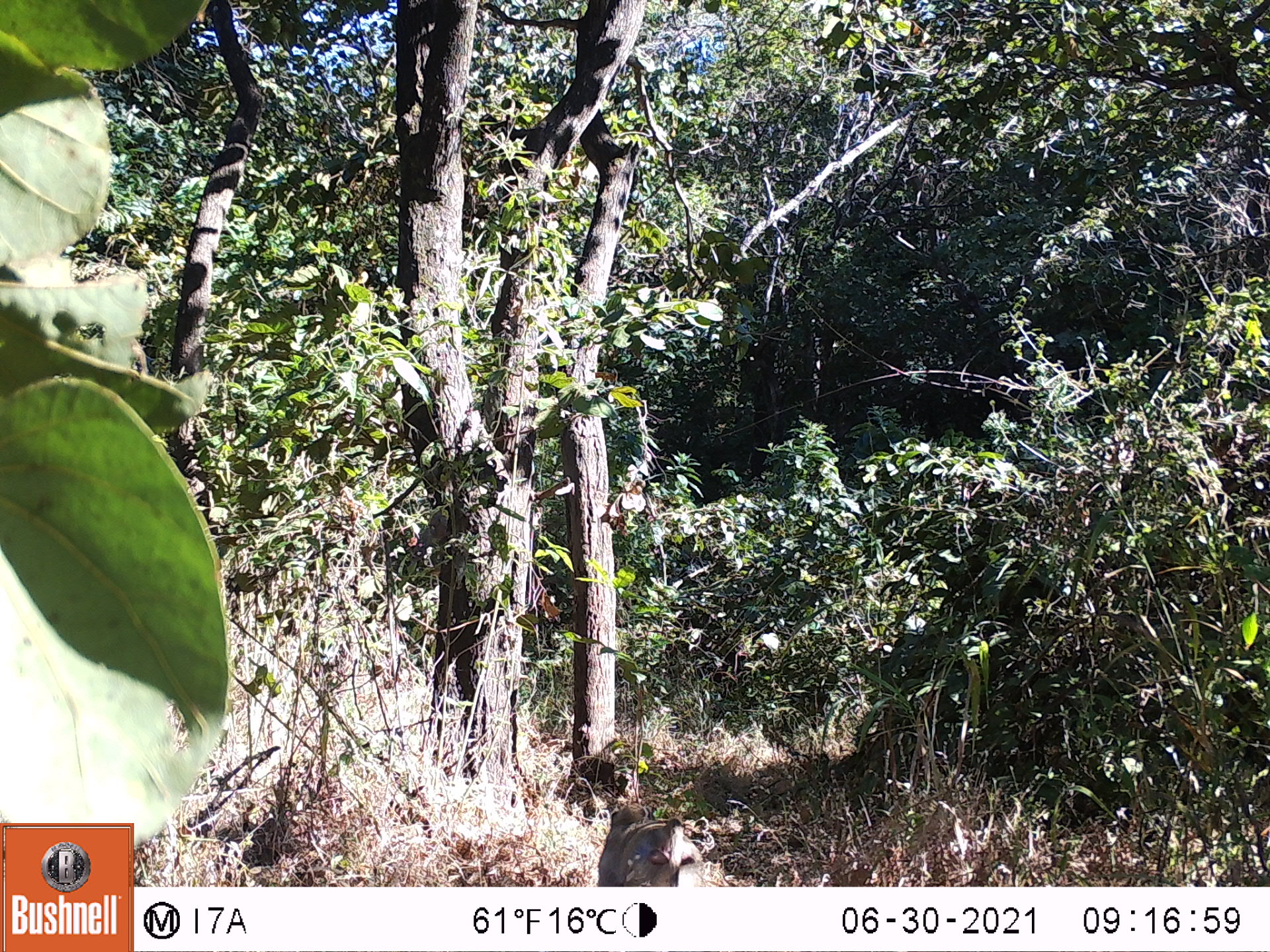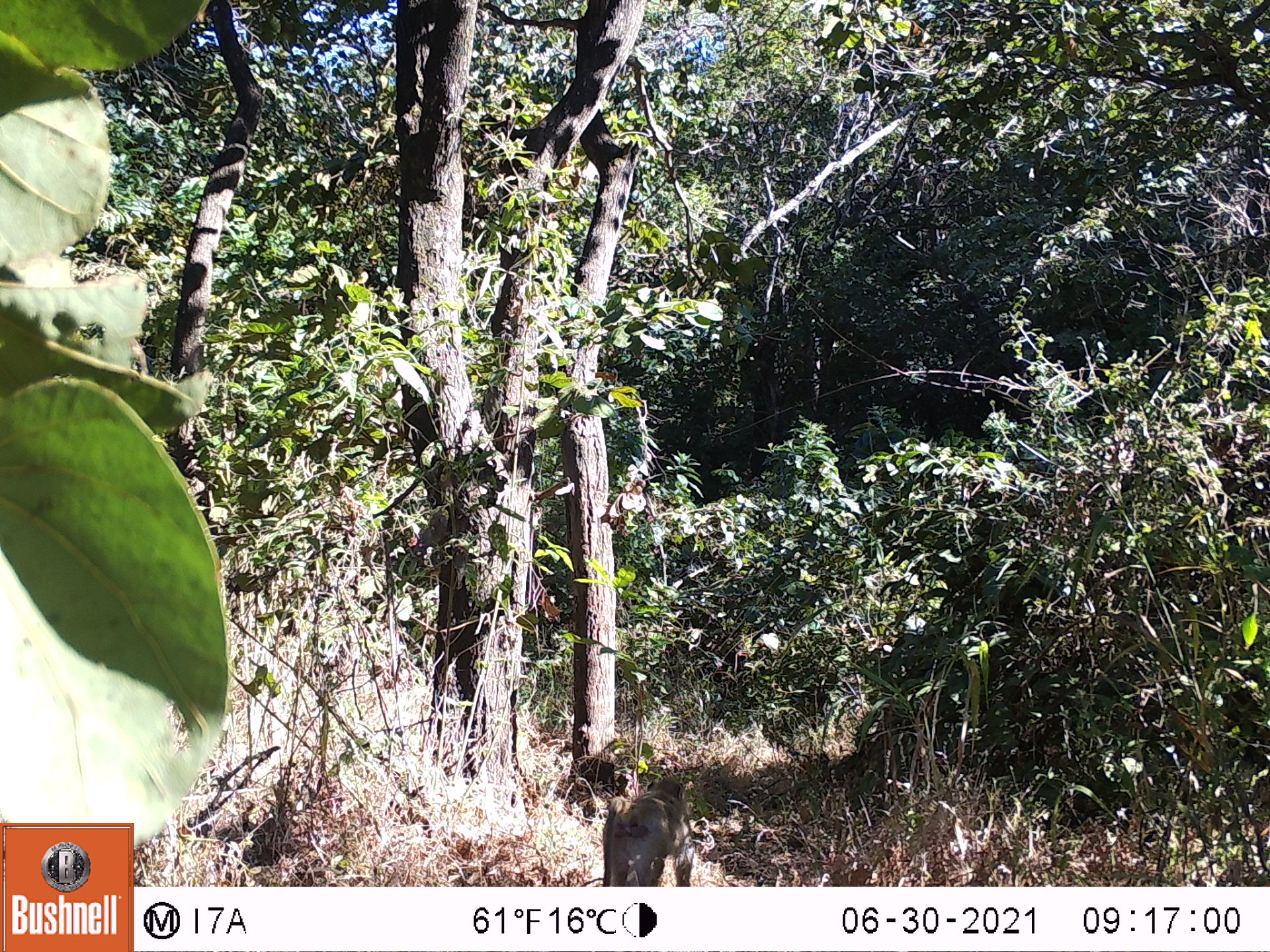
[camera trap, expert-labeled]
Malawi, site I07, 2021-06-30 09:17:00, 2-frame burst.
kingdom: Animalia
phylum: Chordata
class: Mammalia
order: Primates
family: Cercopithecidae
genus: Papio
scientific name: Papio cynocephalus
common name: yellow baboon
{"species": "yellow baboon (Papio cynocephalus)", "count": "1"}